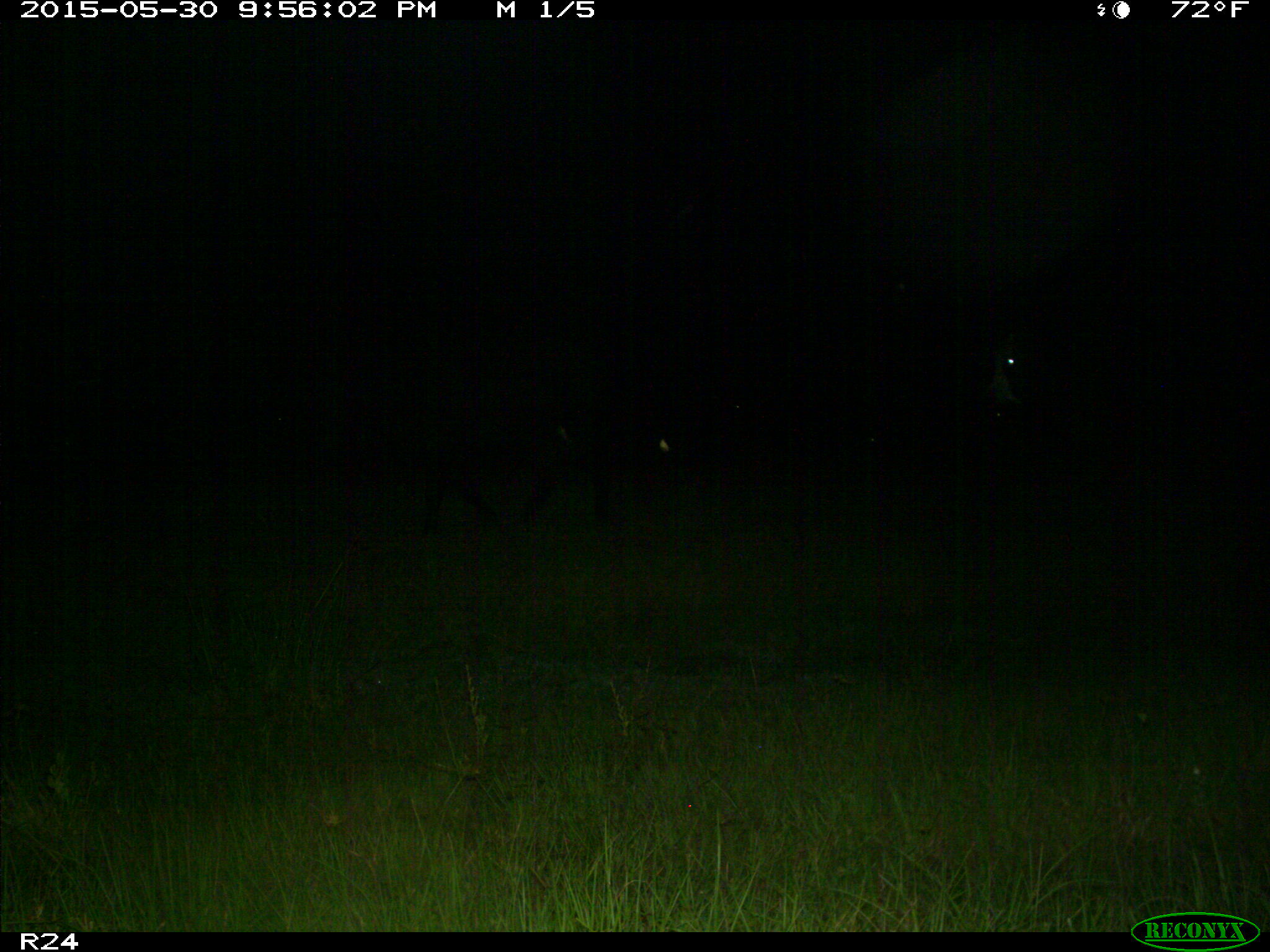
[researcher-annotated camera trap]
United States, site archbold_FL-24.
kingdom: Animalia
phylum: Chordata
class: Mammalia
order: Artiodactyla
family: Bovidae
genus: Bos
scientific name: Bos taurus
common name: domestic cow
Bos taurus (domestic cow).